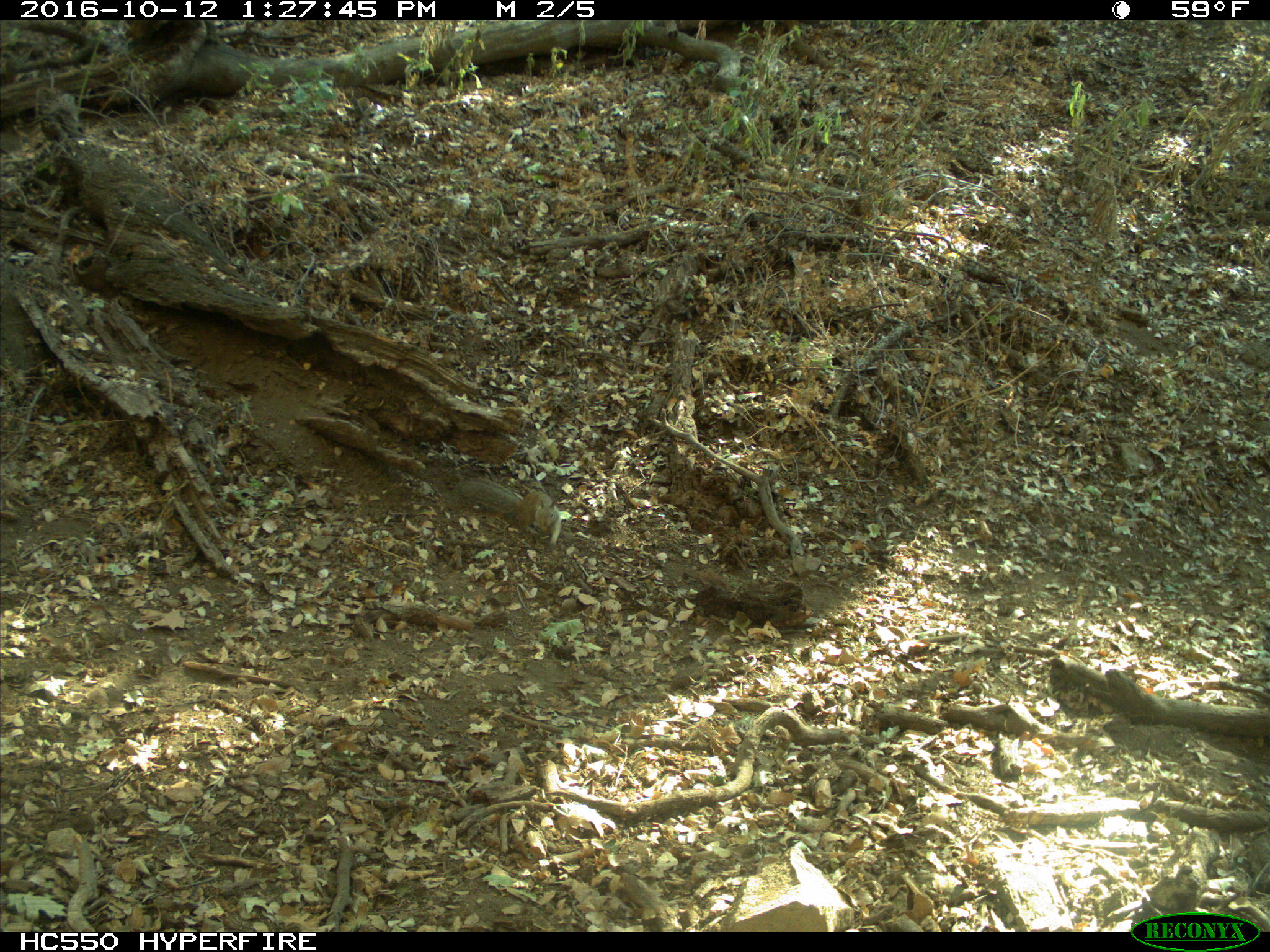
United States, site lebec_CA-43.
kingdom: Animalia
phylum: Chordata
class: Mammalia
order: Rodentia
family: Sciuridae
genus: Otospermophilus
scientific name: Otospermophilus beecheyi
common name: california ground squirrel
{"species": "Otospermophilus beecheyi (california ground squirrel)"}